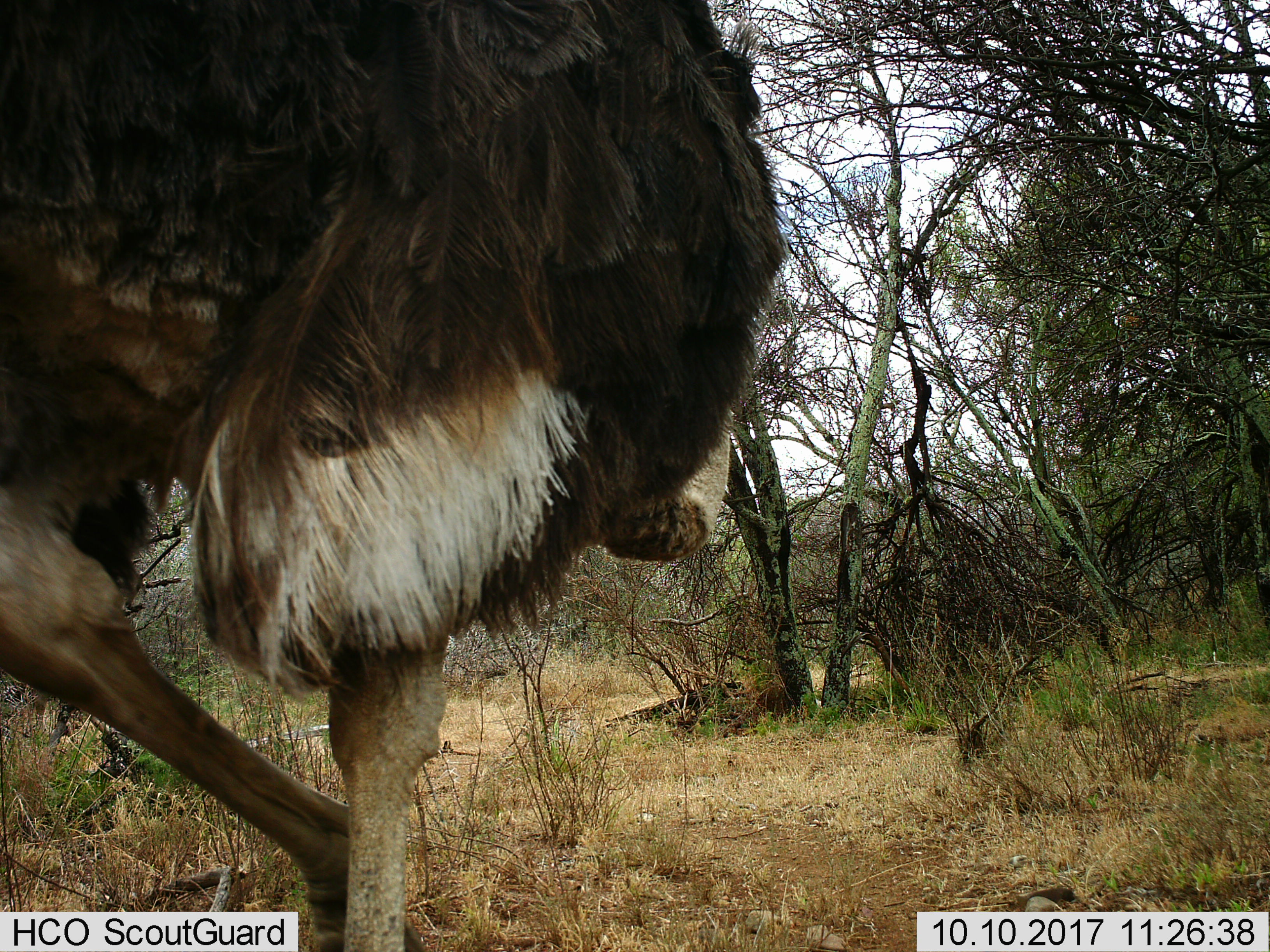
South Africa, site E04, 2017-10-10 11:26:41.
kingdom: Animalia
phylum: Chordata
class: Aves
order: Struthioniformes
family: Struthionidae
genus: Struthio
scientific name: Struthio camelus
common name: ostrich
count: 1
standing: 11%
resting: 0%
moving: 89%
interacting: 0%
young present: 0%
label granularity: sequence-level